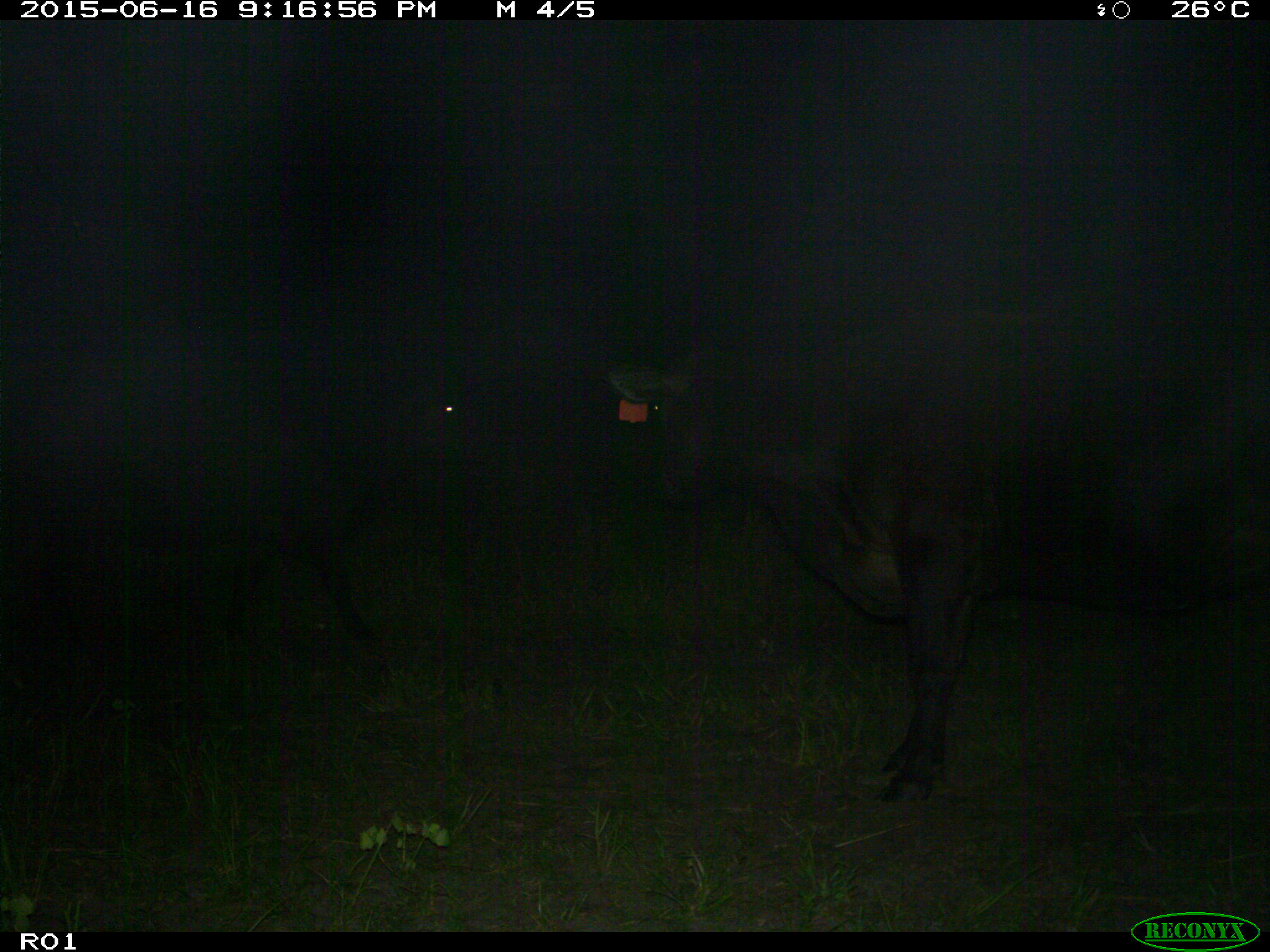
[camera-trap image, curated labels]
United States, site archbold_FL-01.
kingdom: Animalia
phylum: Chordata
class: Mammalia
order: Artiodactyla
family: Bovidae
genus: Bos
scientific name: Bos taurus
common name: domestic cow